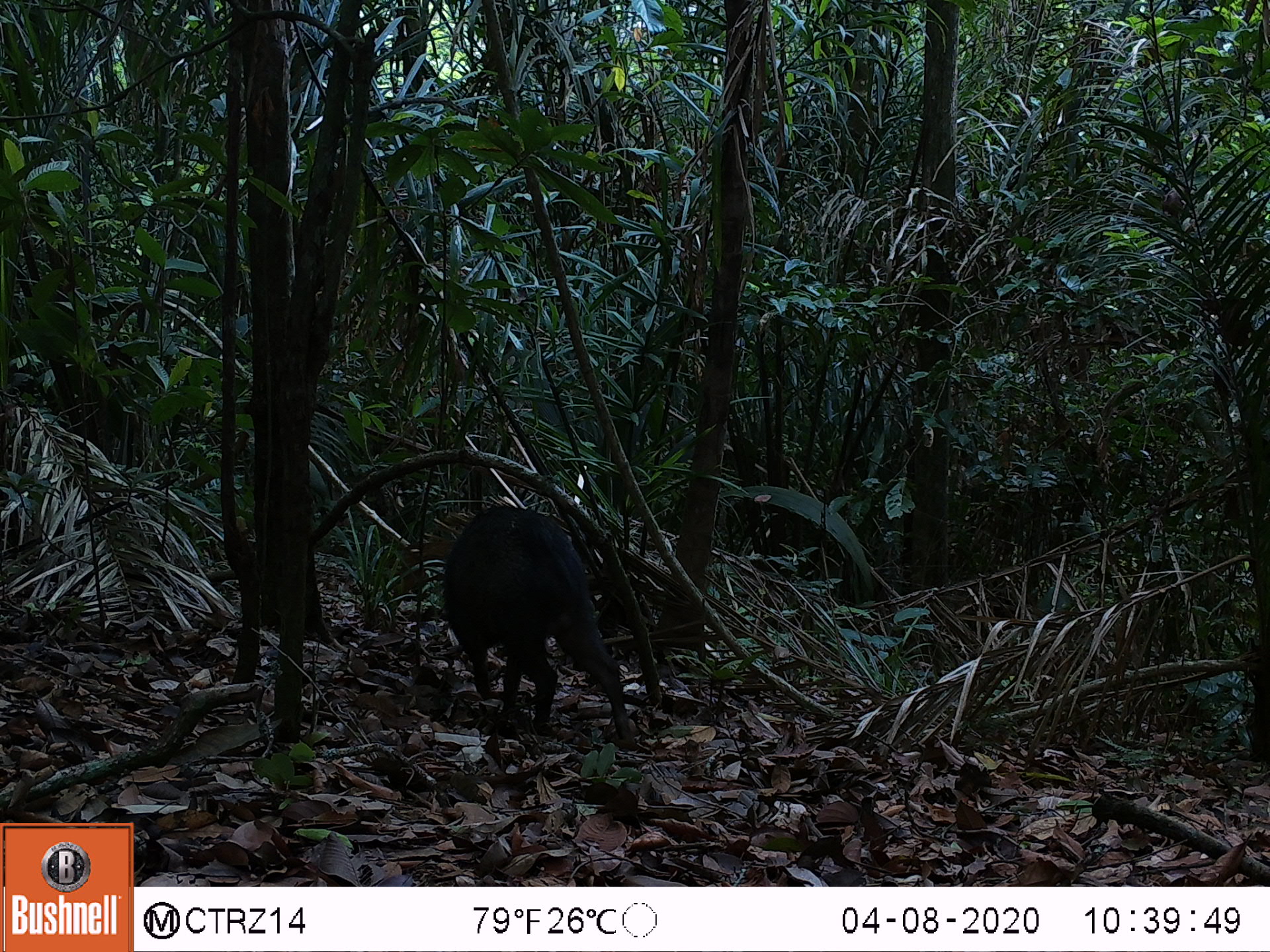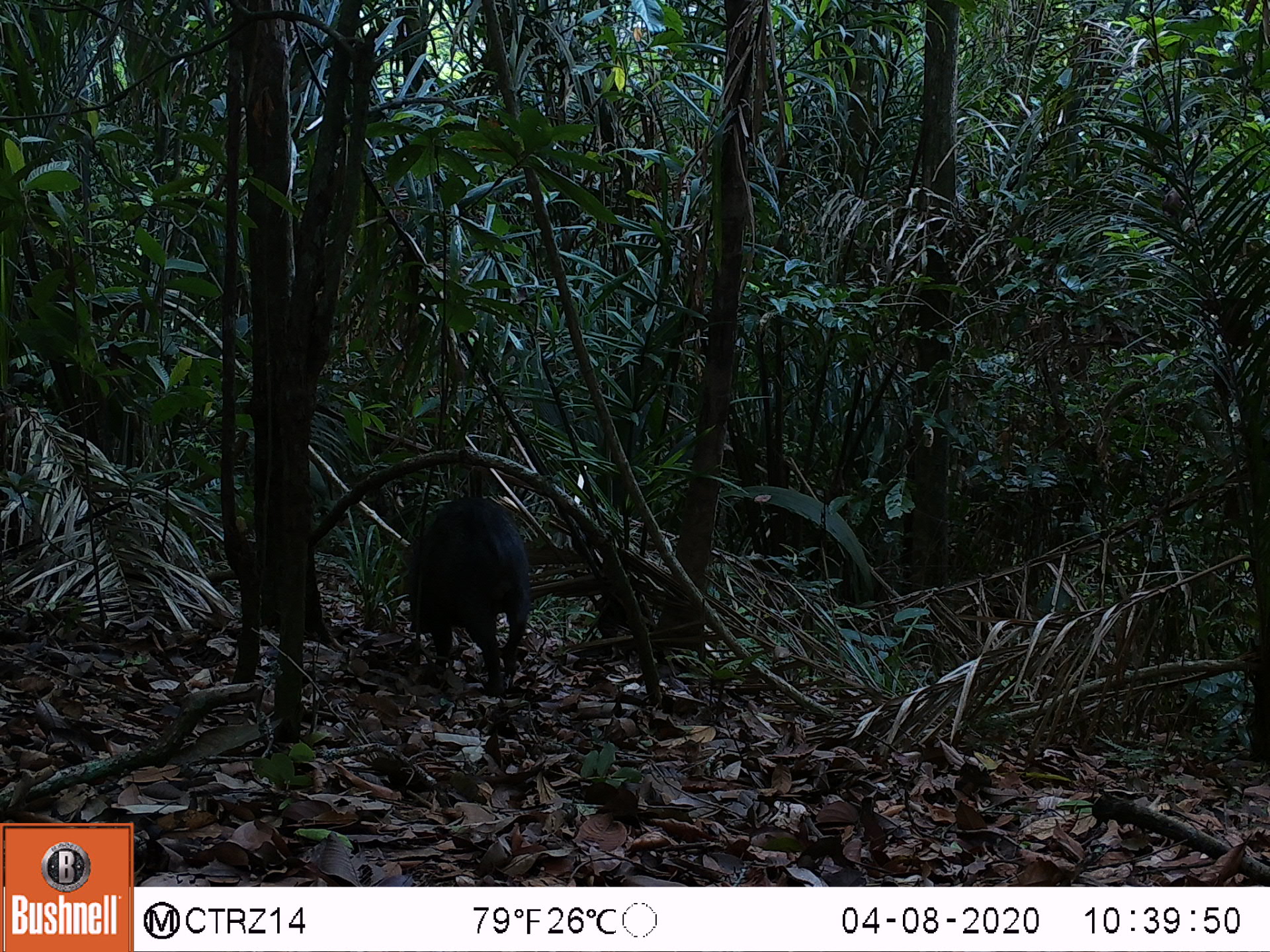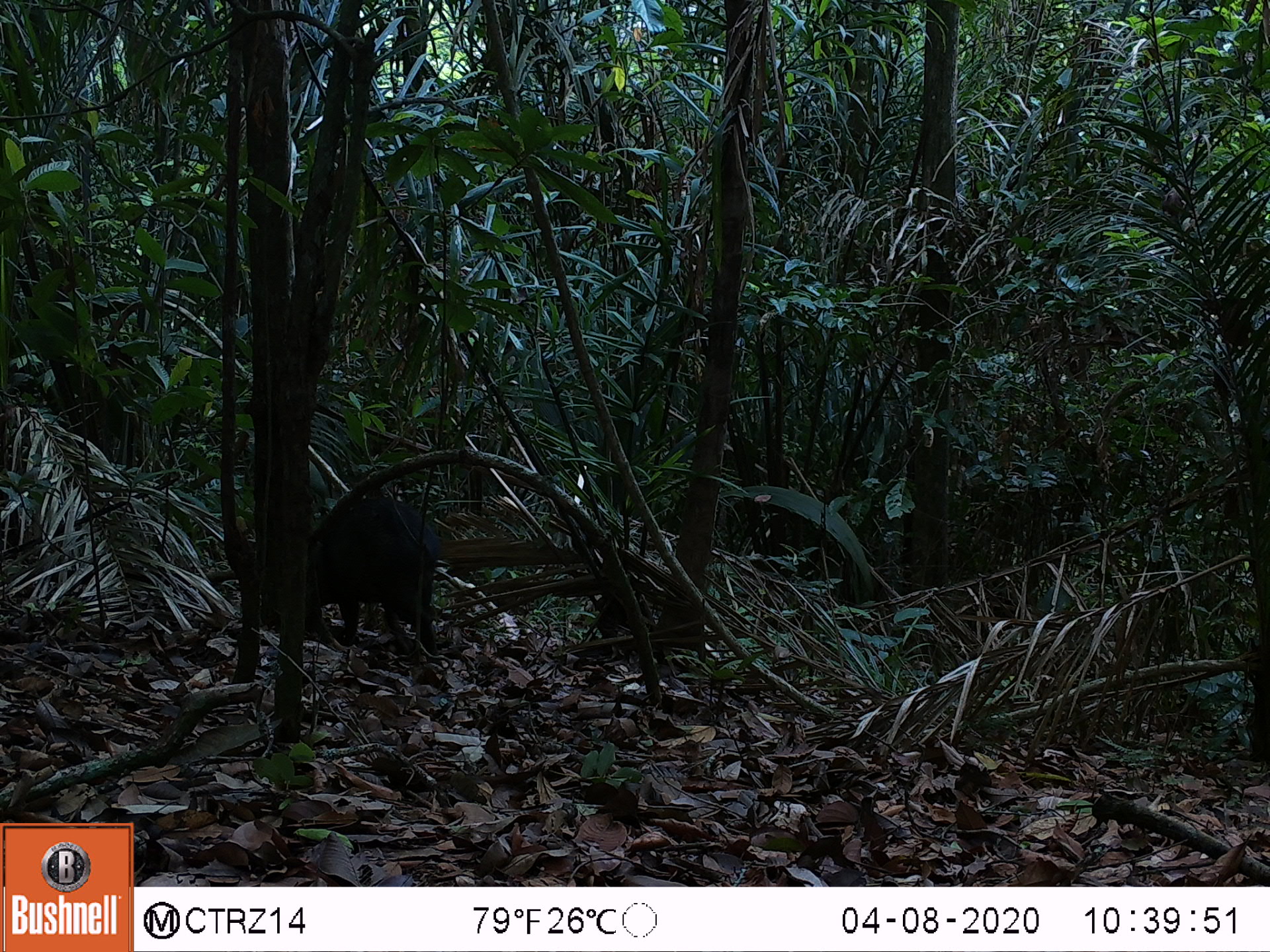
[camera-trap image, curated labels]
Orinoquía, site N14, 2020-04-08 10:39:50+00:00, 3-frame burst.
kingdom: Animalia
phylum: Chordata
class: Mammalia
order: Artiodactyla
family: Tayassuidae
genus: Pecari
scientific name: Pecari tajacu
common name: collared peccary